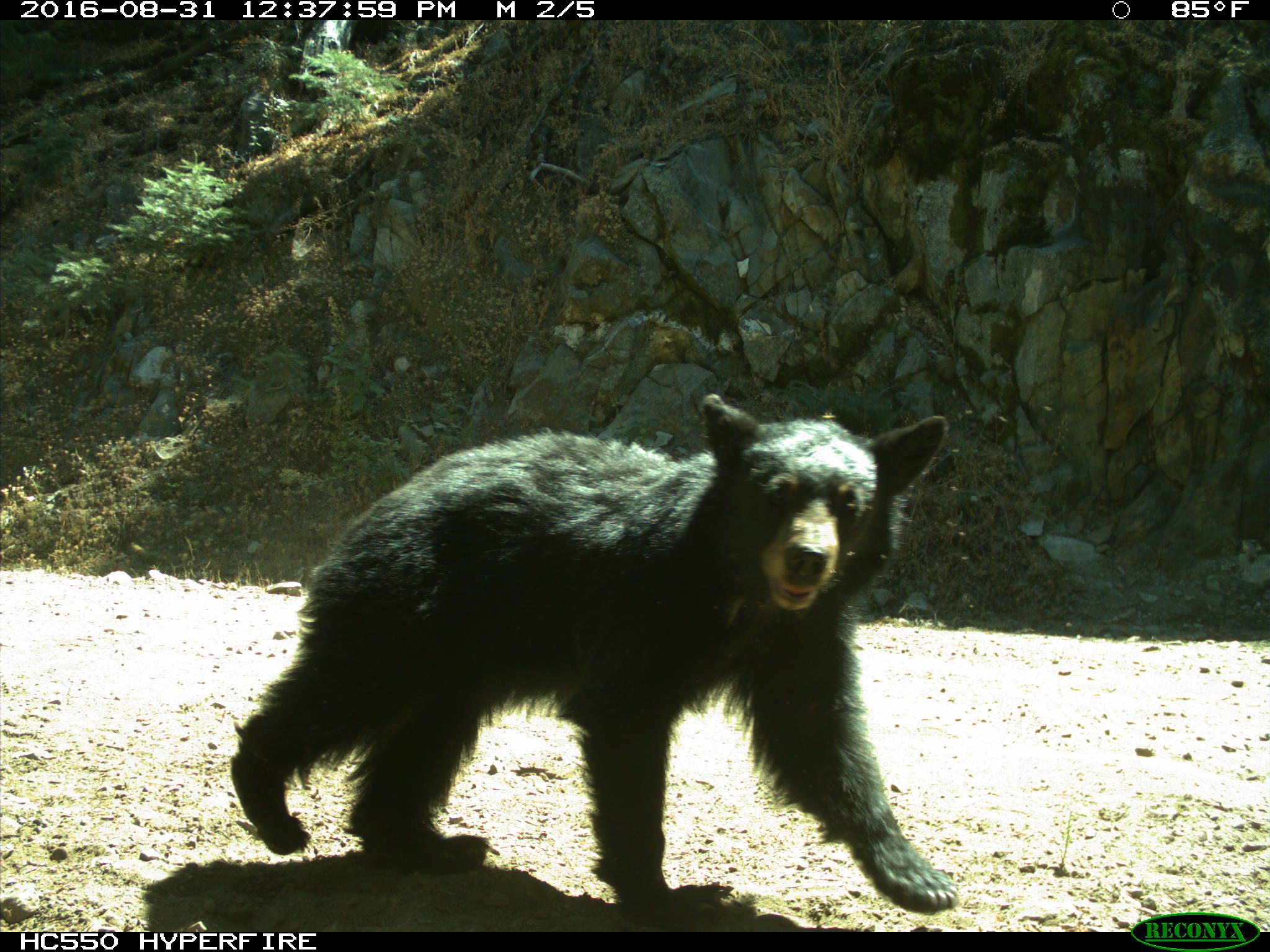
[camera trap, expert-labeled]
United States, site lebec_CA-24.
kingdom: Animalia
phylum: Chordata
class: Mammalia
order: Carnivora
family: Ursidae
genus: Ursus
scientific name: Ursus americanus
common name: american black bear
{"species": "Ursus americanus (american black bear)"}